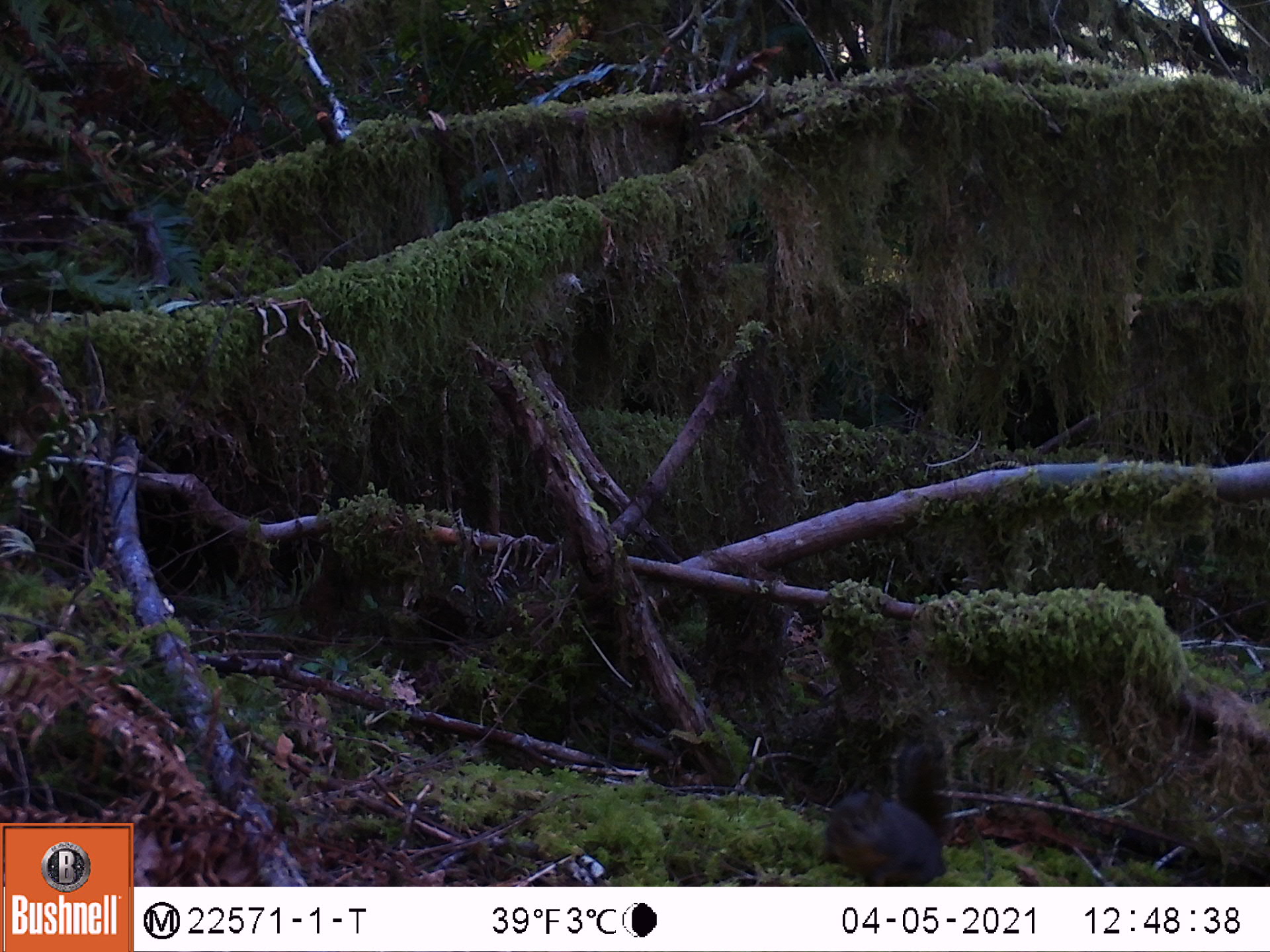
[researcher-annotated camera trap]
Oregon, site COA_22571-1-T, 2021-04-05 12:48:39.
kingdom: Animalia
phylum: Chordata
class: Mammalia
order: Rodentia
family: Sciuridae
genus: Tamiasciurus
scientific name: Tamiasciurus douglasii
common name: douglas squirrel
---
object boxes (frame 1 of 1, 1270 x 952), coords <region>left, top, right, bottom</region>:
douglas squirrel: <region>816, 728, 960, 882</region>